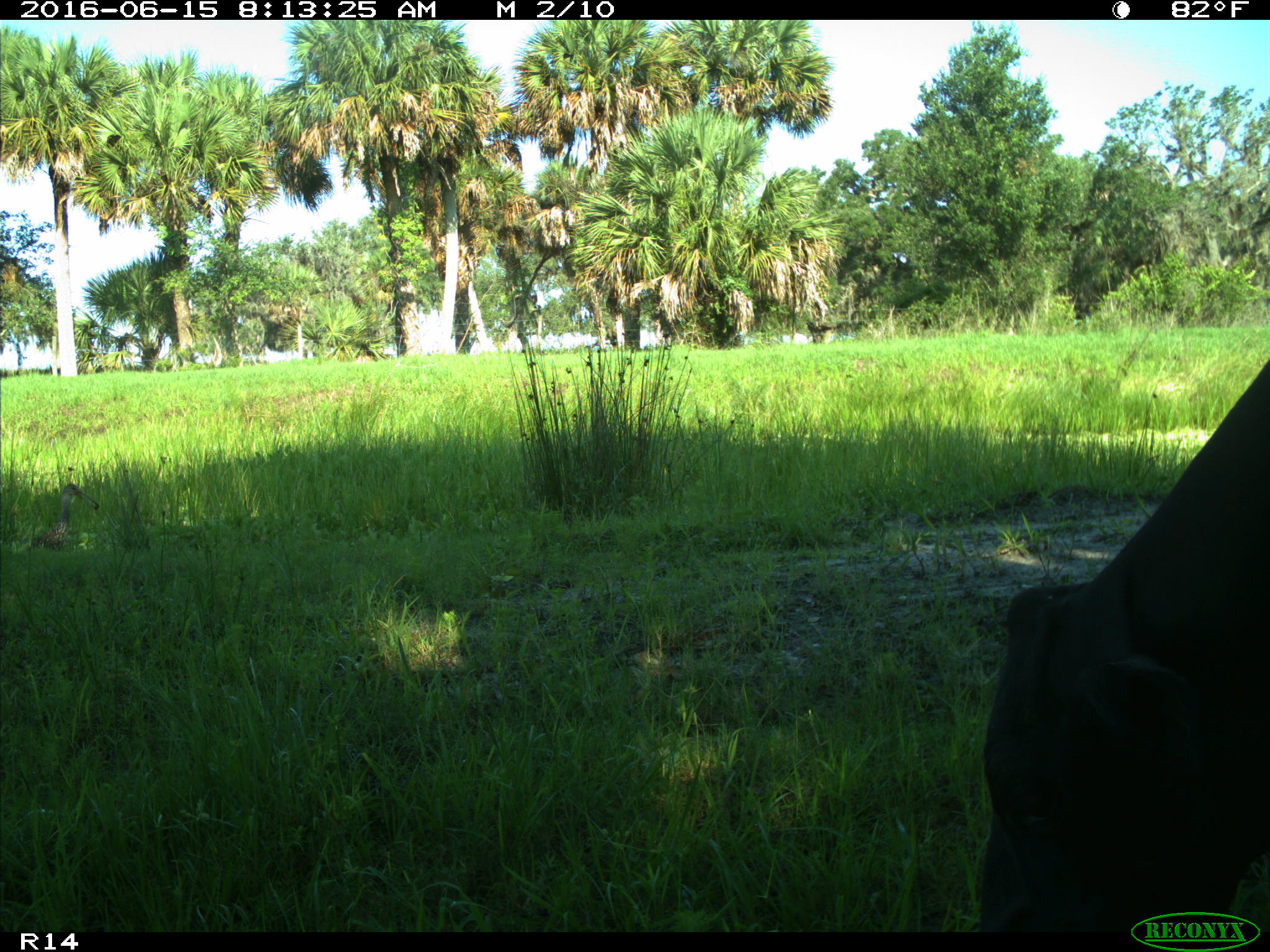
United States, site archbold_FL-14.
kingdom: Animalia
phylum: Chordata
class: Mammalia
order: Artiodactyla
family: Bovidae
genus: Bos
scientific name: Bos taurus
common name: domestic cow